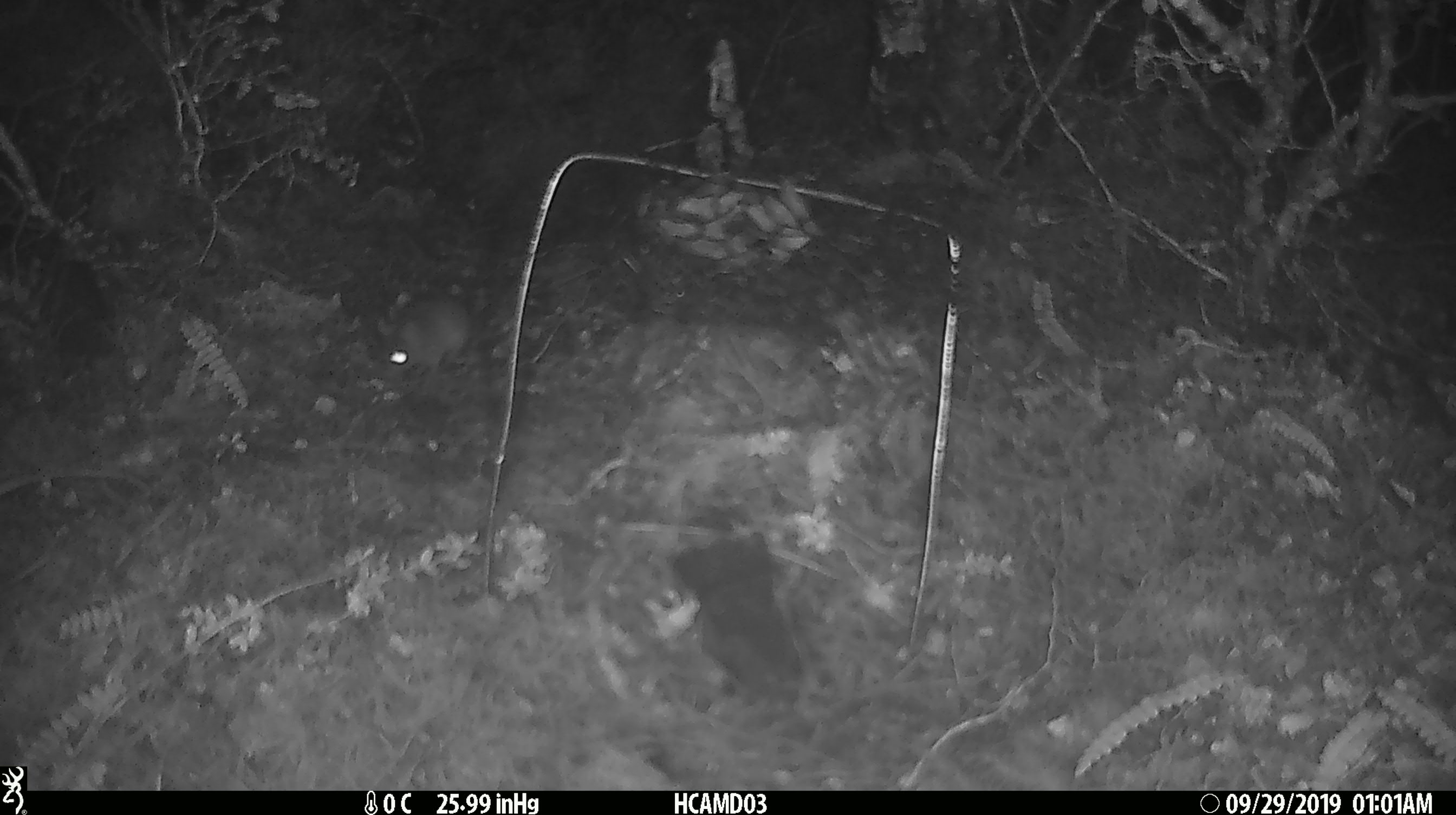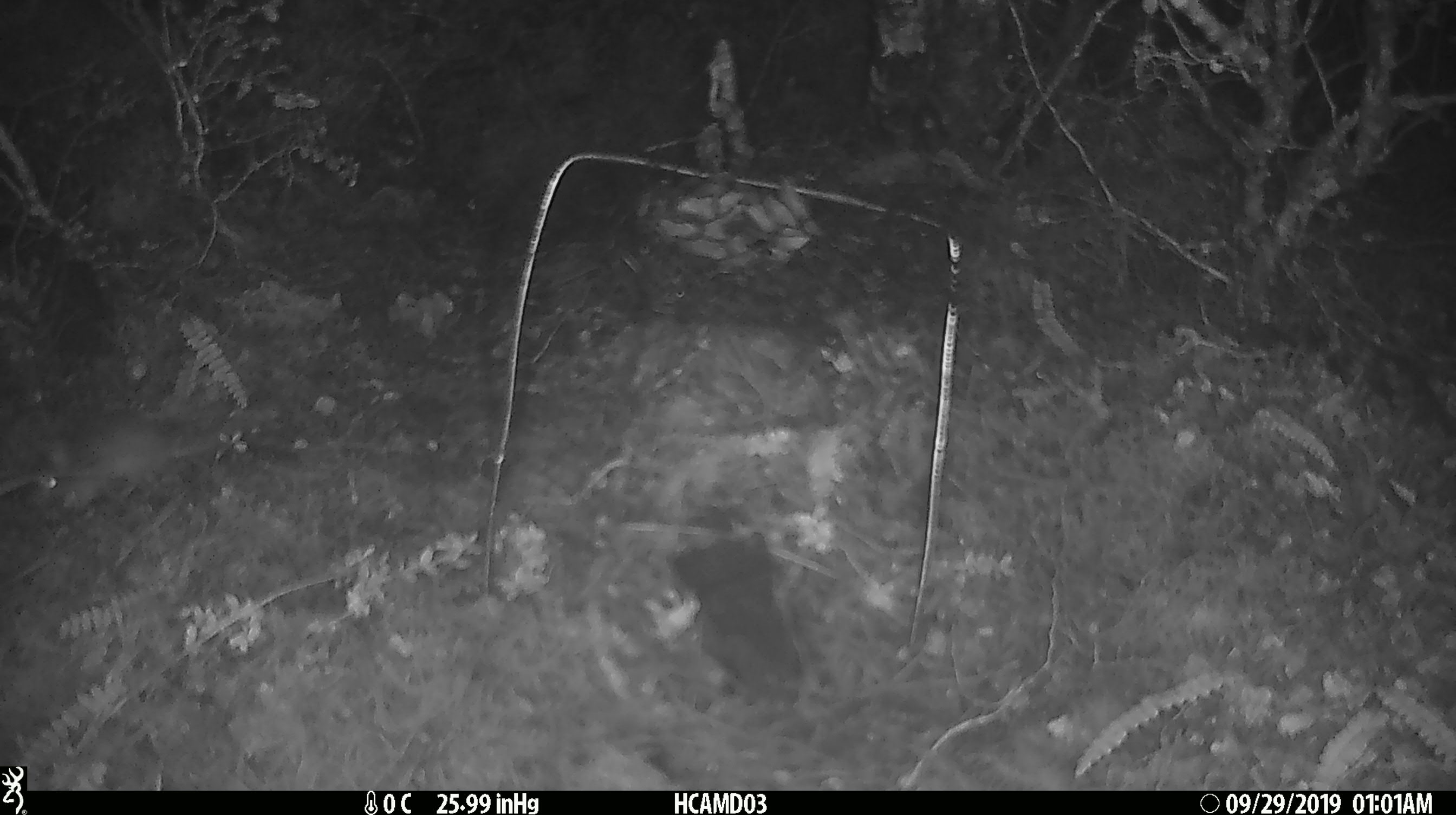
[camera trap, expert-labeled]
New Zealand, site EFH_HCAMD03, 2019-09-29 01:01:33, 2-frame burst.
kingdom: Animalia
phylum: Chordata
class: Mammalia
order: Rodentia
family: Muridae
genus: Mus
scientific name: Mus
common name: mouse